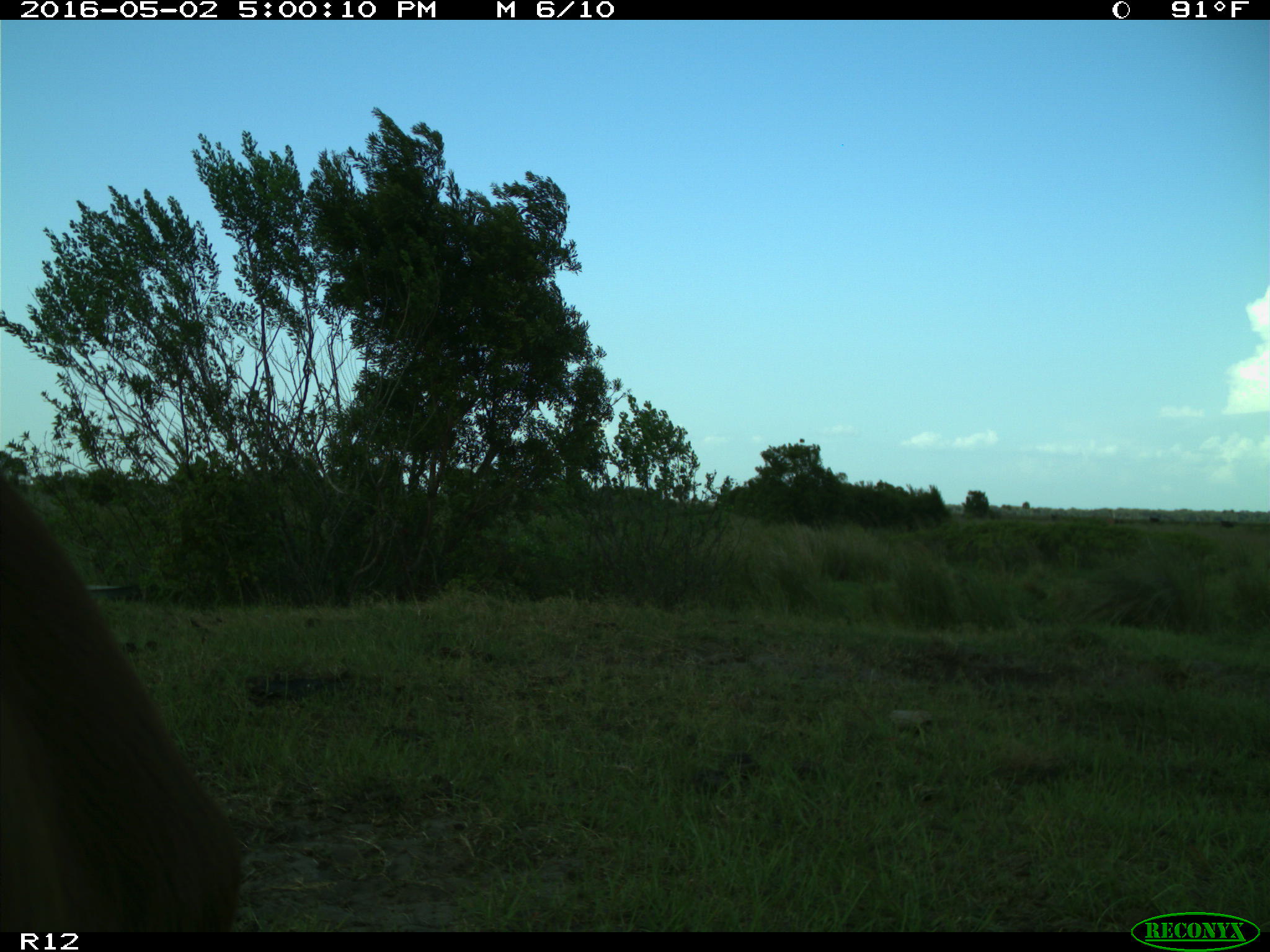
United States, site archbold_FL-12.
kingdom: Animalia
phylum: Chordata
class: Mammalia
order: Artiodactyla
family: Bovidae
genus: Bos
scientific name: Bos taurus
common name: domestic cow